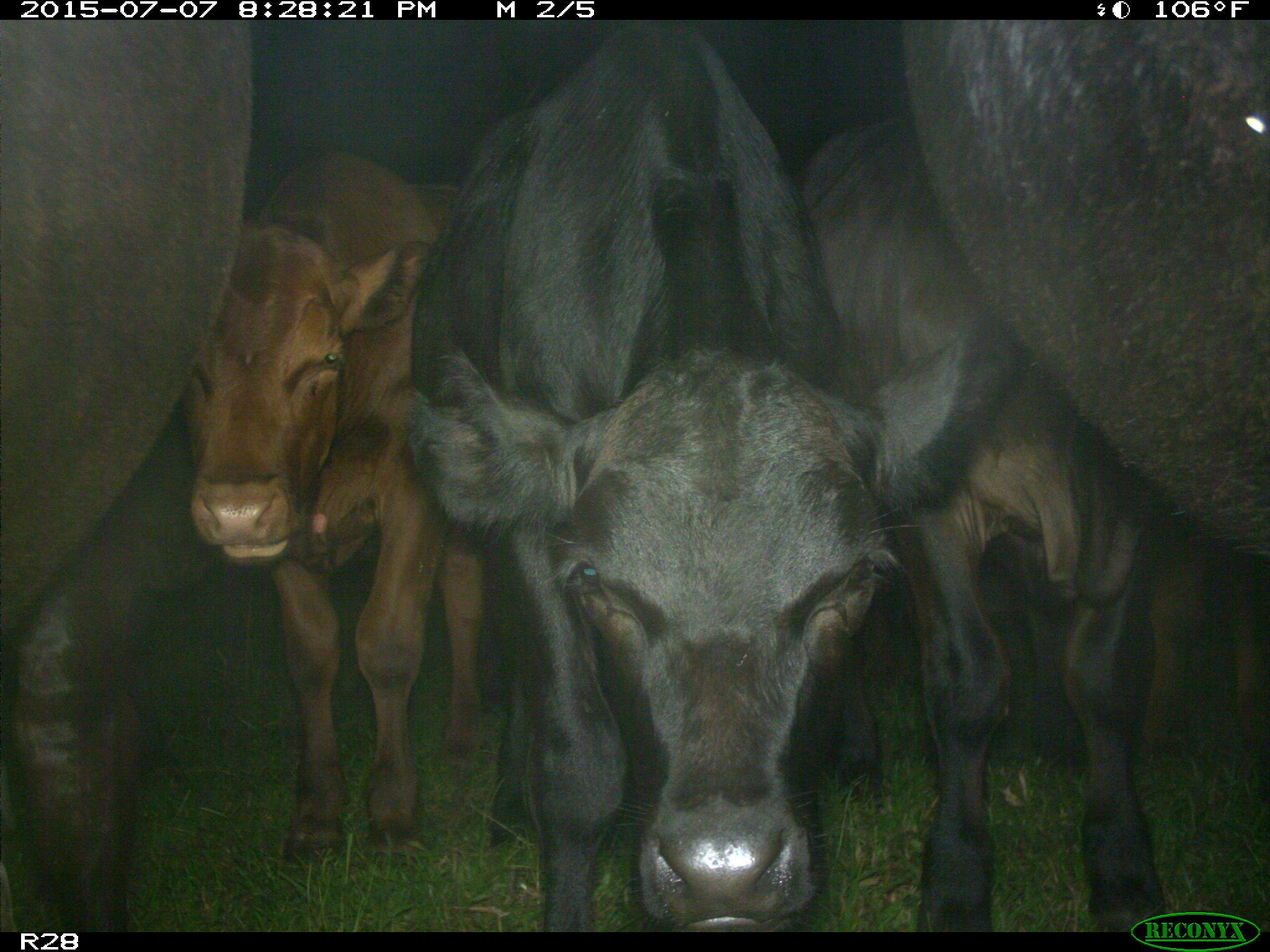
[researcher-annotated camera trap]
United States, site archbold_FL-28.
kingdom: Animalia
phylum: Chordata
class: Mammalia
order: Artiodactyla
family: Bovidae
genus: Bos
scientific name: Bos taurus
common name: domestic cow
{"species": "Bos taurus (domestic cow)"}